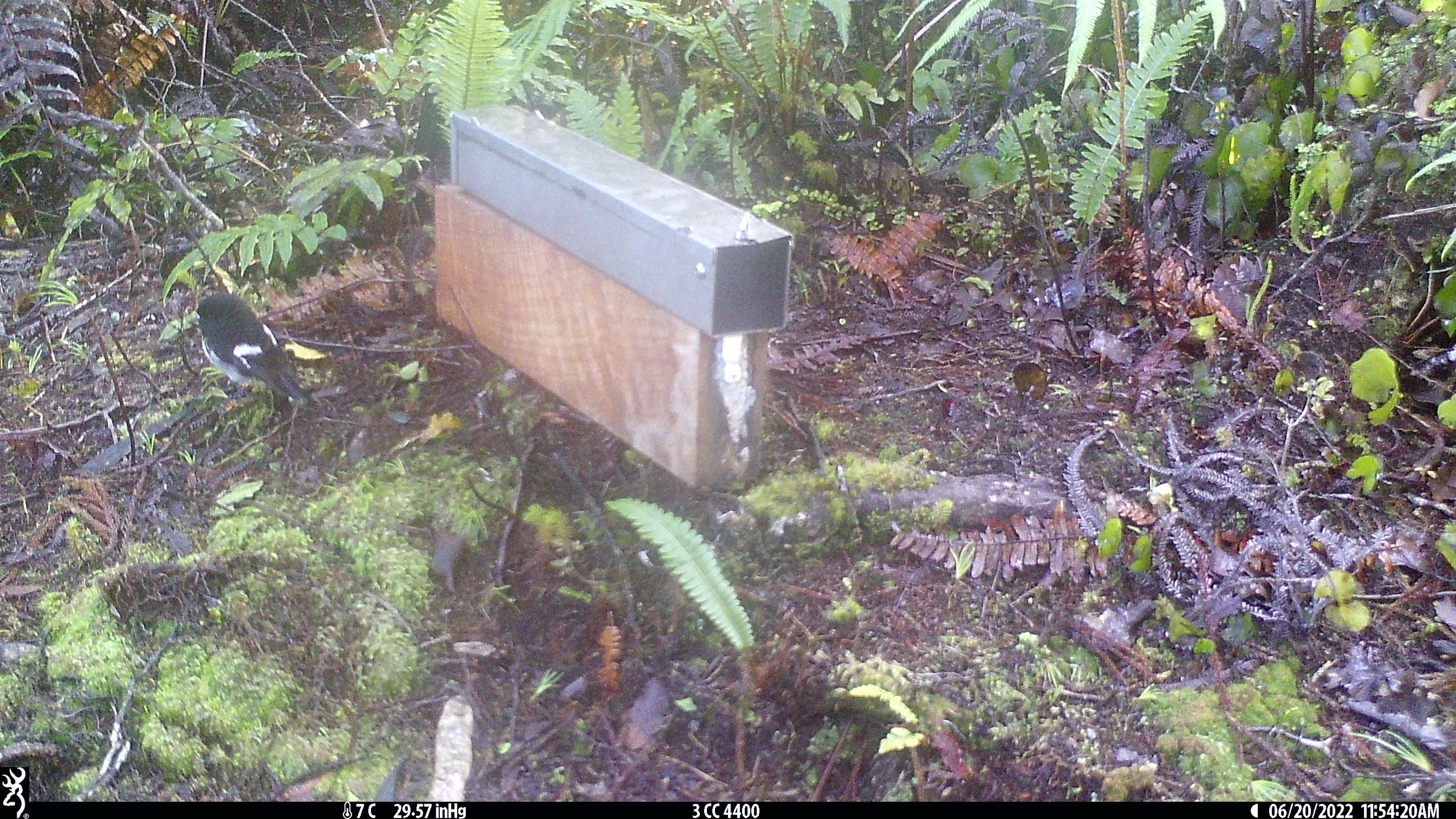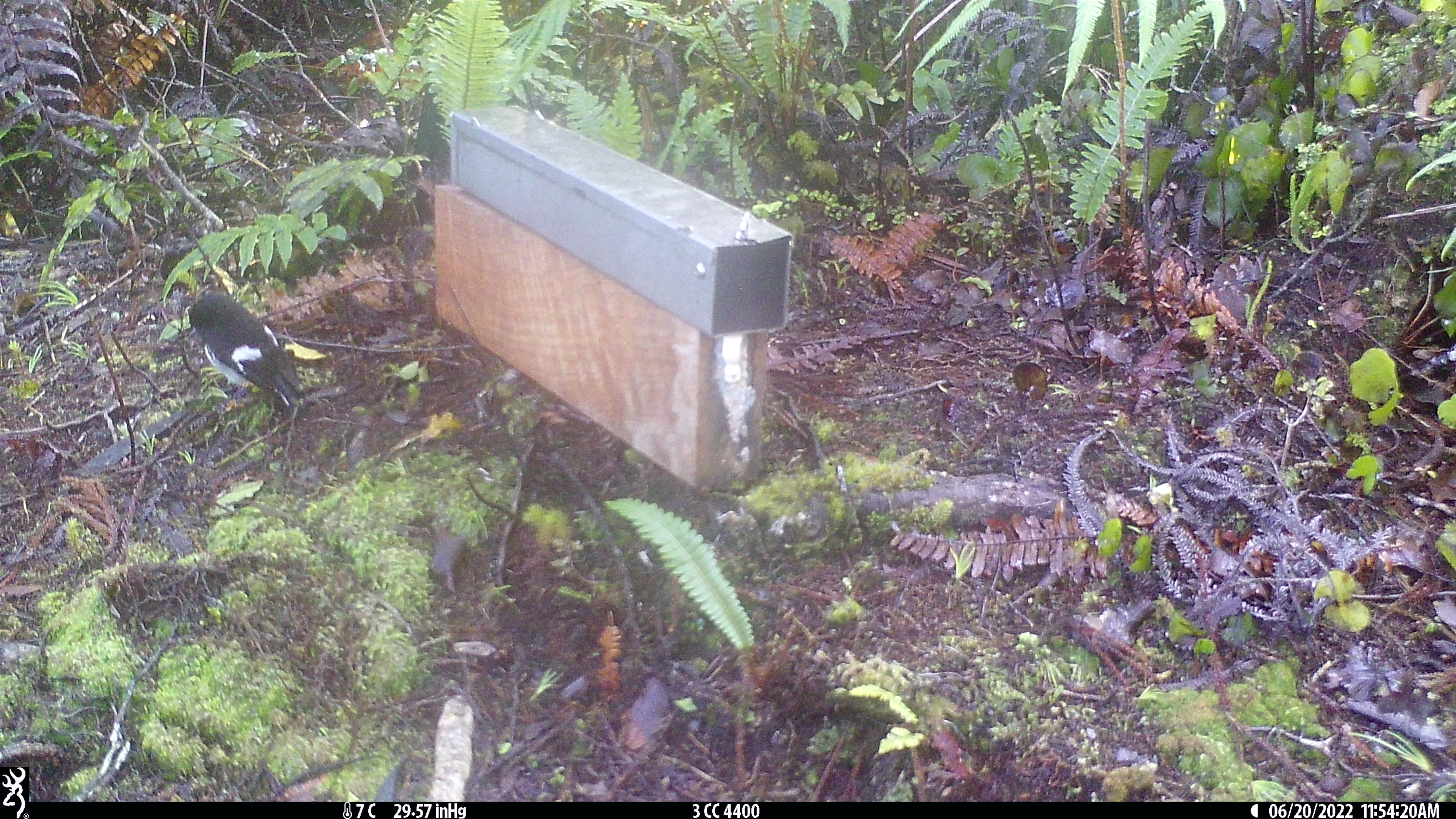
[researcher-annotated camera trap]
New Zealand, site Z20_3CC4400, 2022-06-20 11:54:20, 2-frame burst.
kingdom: Animalia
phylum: Chordata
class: Aves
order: Passeriformes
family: Petroicidae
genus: Petroica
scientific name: Petroica macrocephala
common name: tomtit